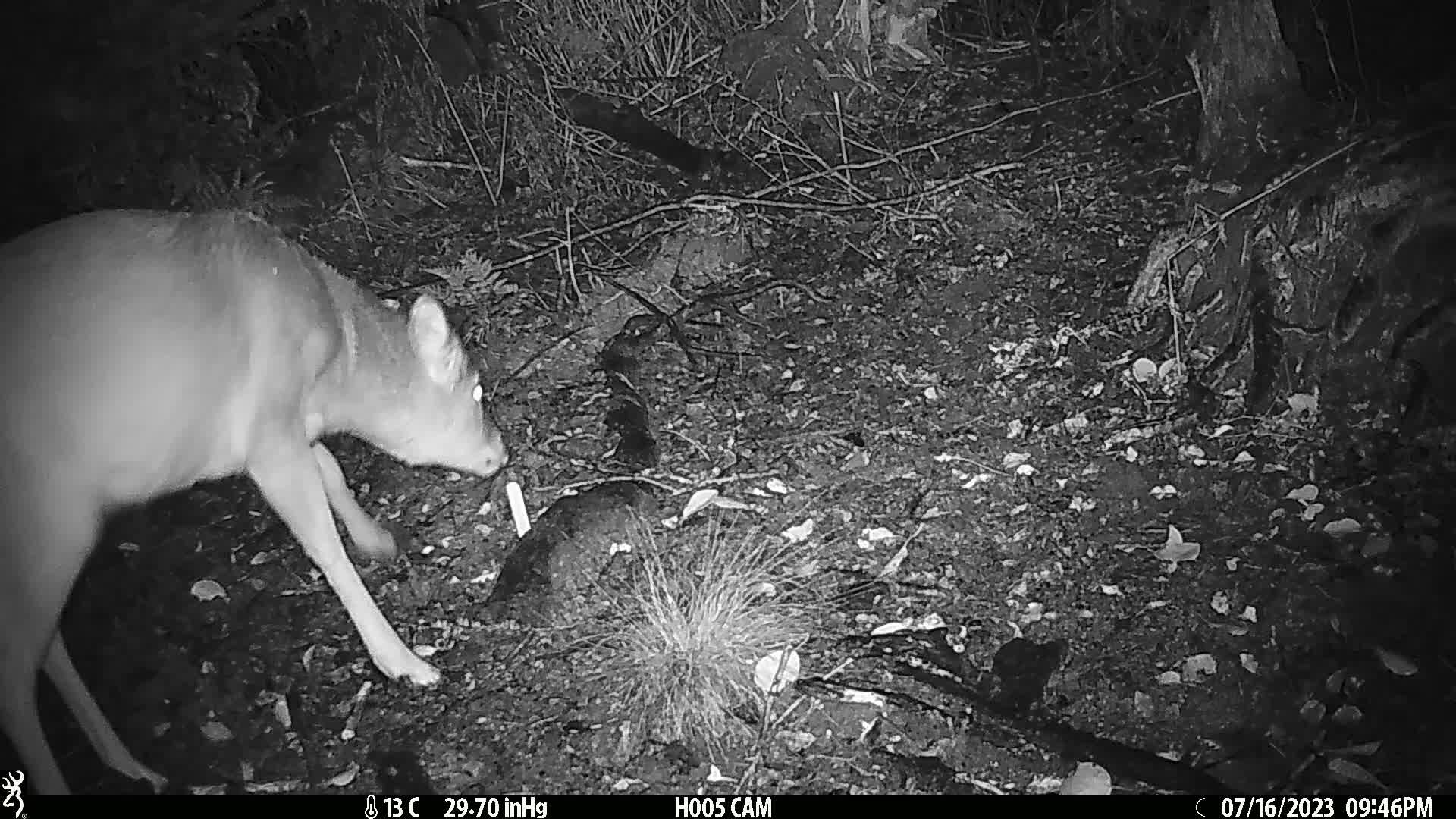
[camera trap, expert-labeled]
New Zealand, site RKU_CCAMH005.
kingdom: Animalia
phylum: Chordata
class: Mammalia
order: Artiodactyla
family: Cervidae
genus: Odocoileus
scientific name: Odocoileus virginianus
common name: white-tailed deer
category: white tailed deer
White tailed deer (white-tailed deer) (Odocoileus virginianus).